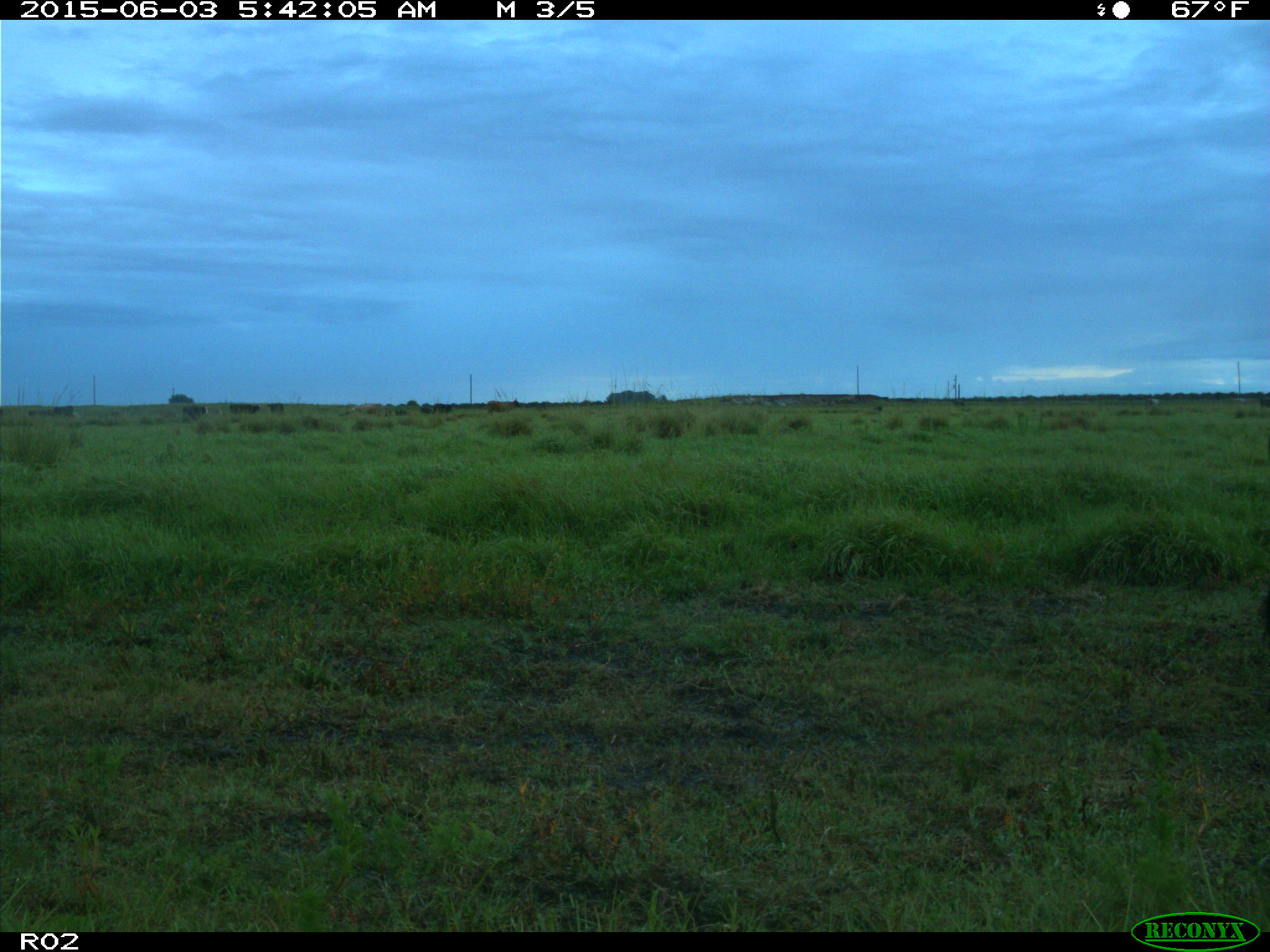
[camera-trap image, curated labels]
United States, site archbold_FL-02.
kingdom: Animalia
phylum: Chordata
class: Mammalia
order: Artiodactyla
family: Bovidae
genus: Bos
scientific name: Bos taurus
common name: domestic cow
Bos taurus (domestic cow).